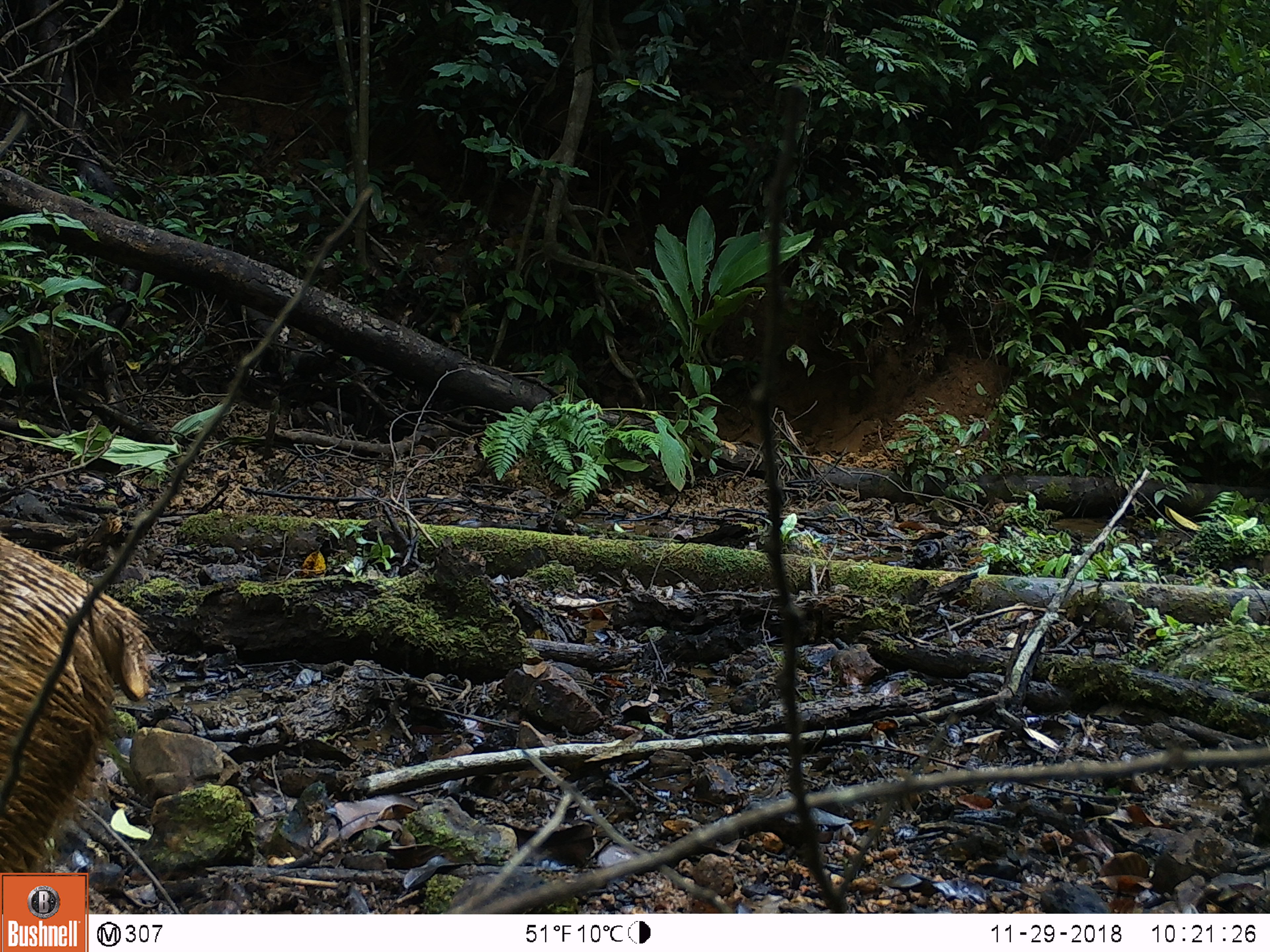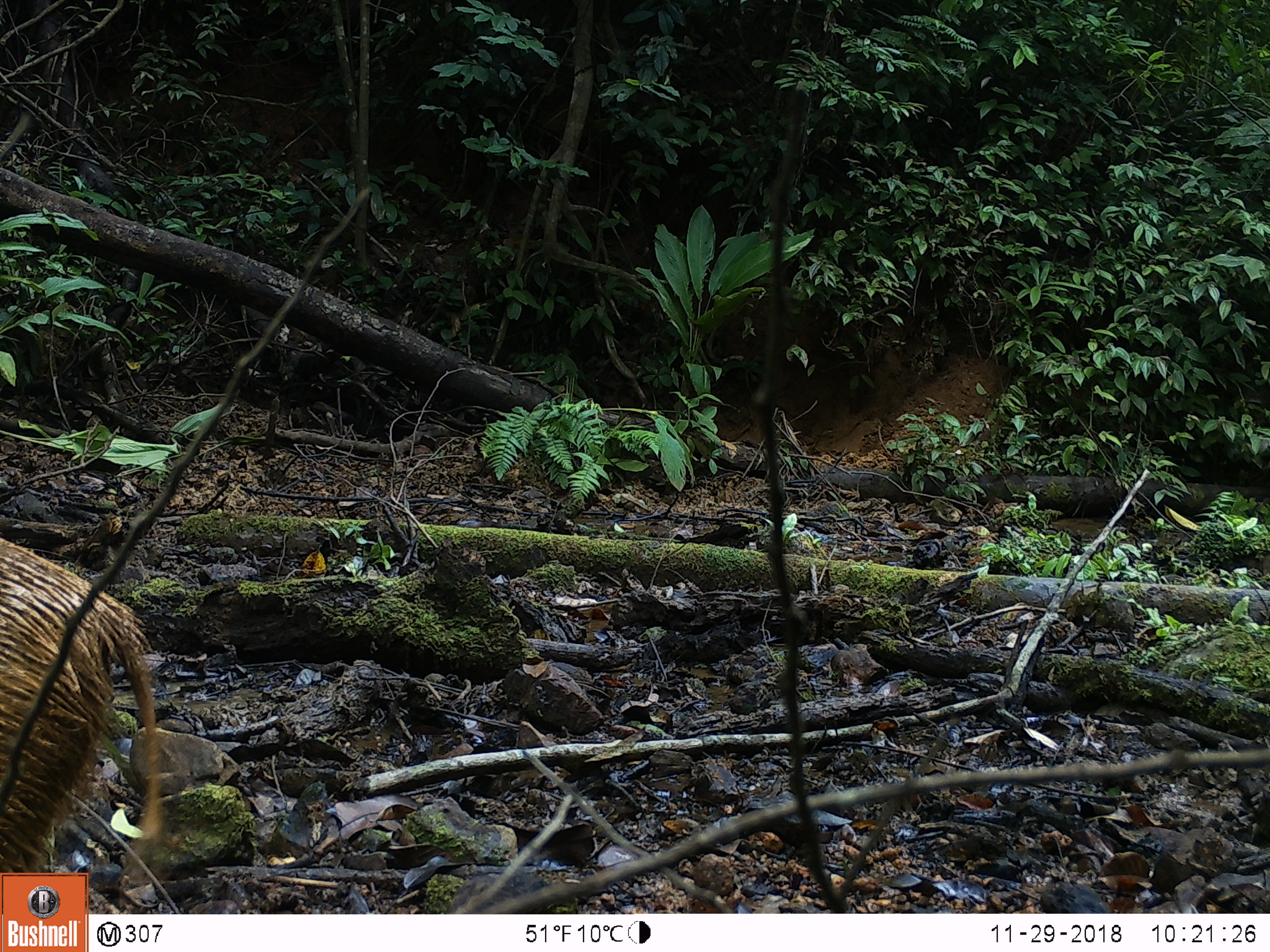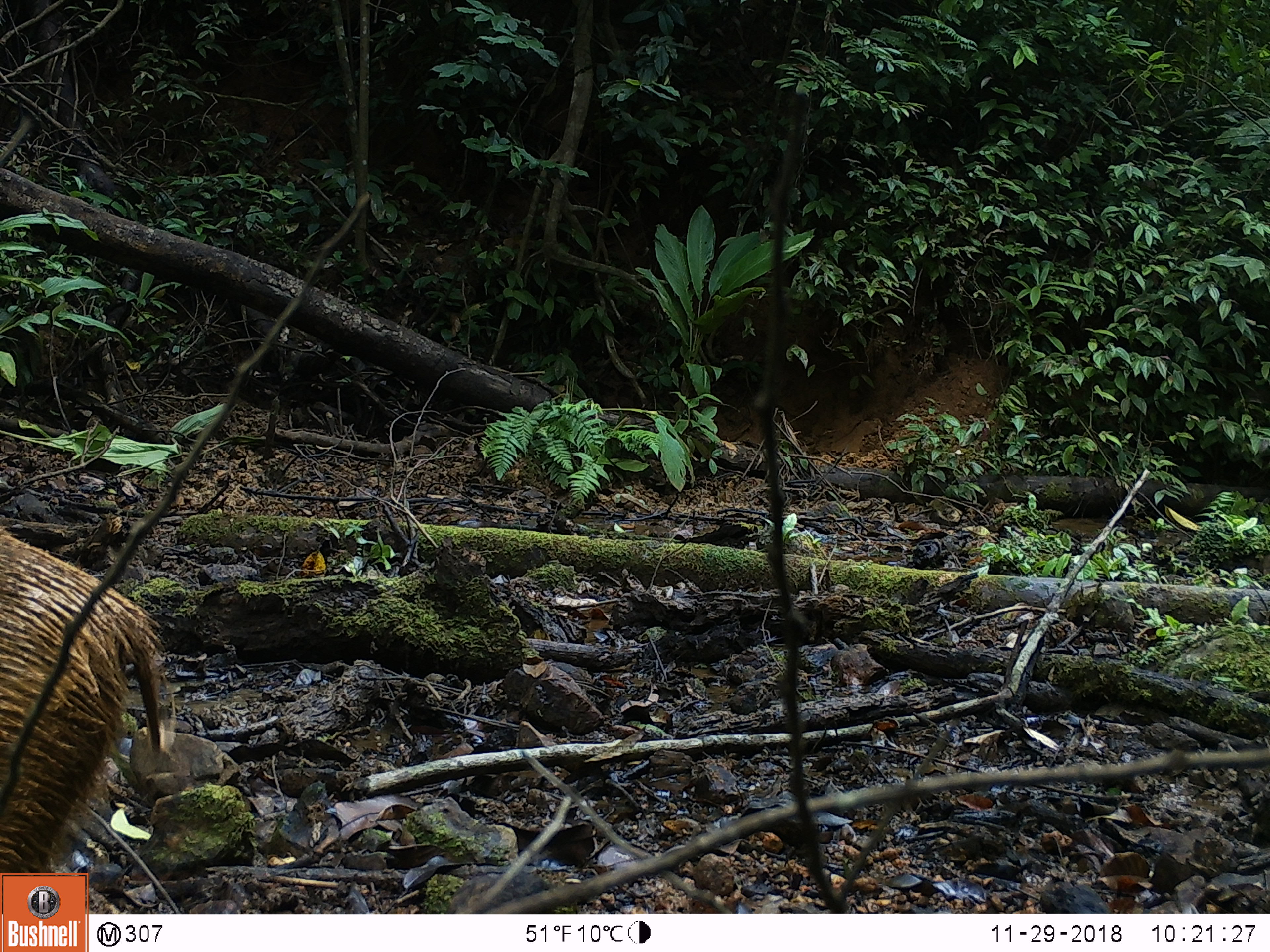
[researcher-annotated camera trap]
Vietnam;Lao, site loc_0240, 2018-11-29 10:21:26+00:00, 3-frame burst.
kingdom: Animalia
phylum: Chordata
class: Mammalia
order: Artiodactyla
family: Suidae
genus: Sus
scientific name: Sus scrofa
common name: eurasian wild pig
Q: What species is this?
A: Eurasian wild pig (Sus scrofa).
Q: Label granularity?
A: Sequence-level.